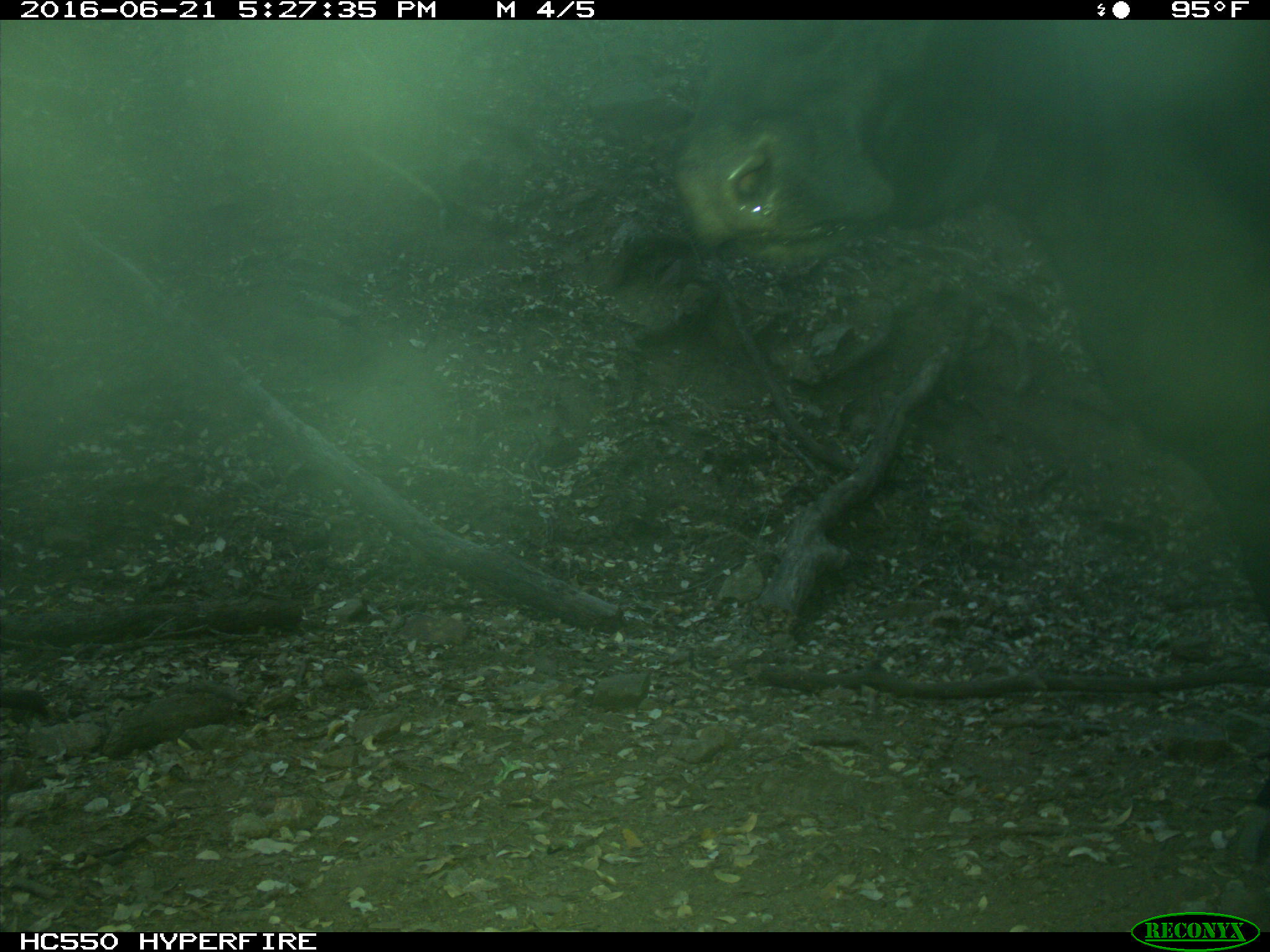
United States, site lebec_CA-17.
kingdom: Animalia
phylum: Chordata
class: Mammalia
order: Artiodactyla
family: Bovidae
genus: Bos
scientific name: Bos taurus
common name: domestic cow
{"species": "Bos taurus (domestic cow)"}